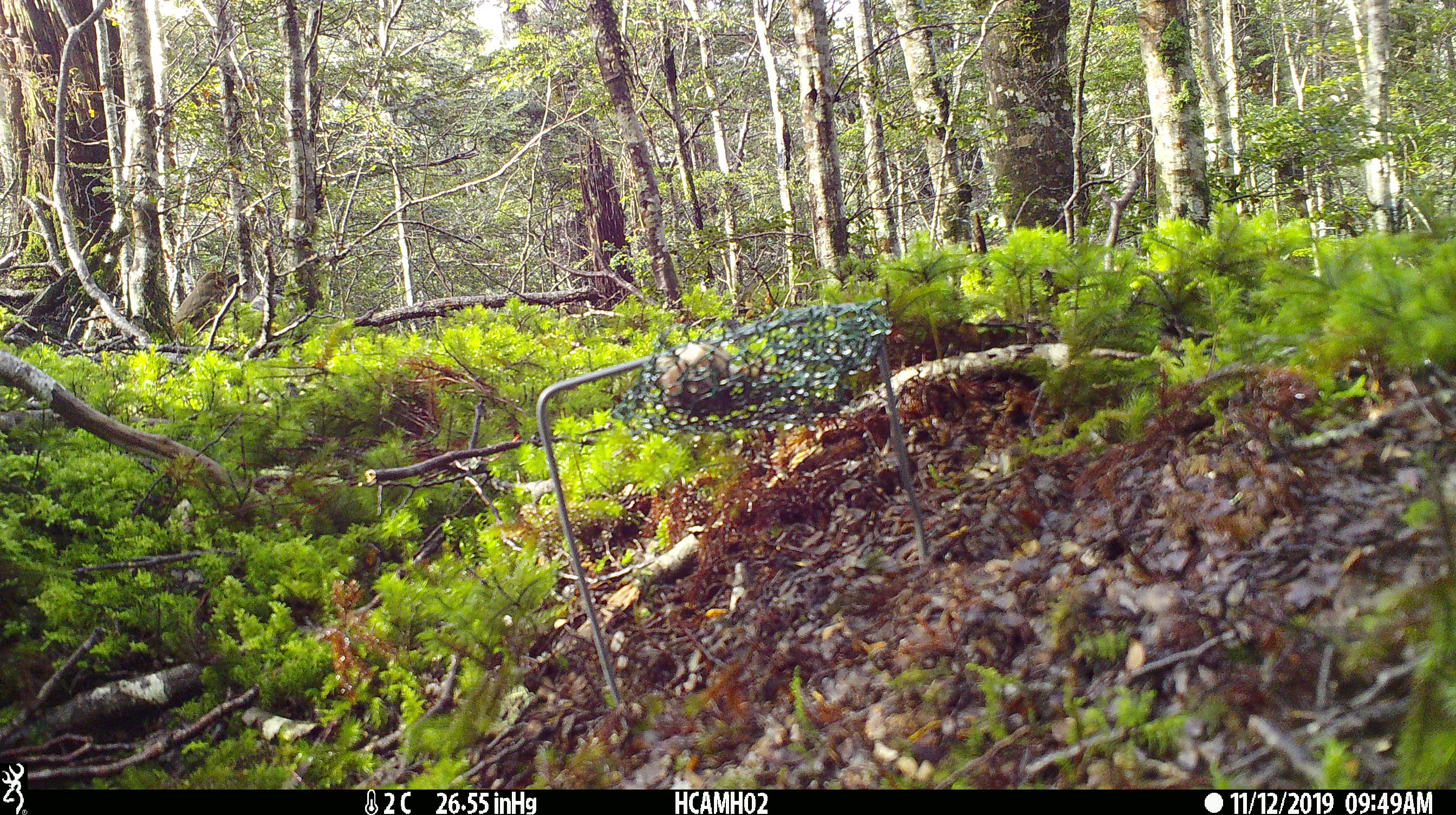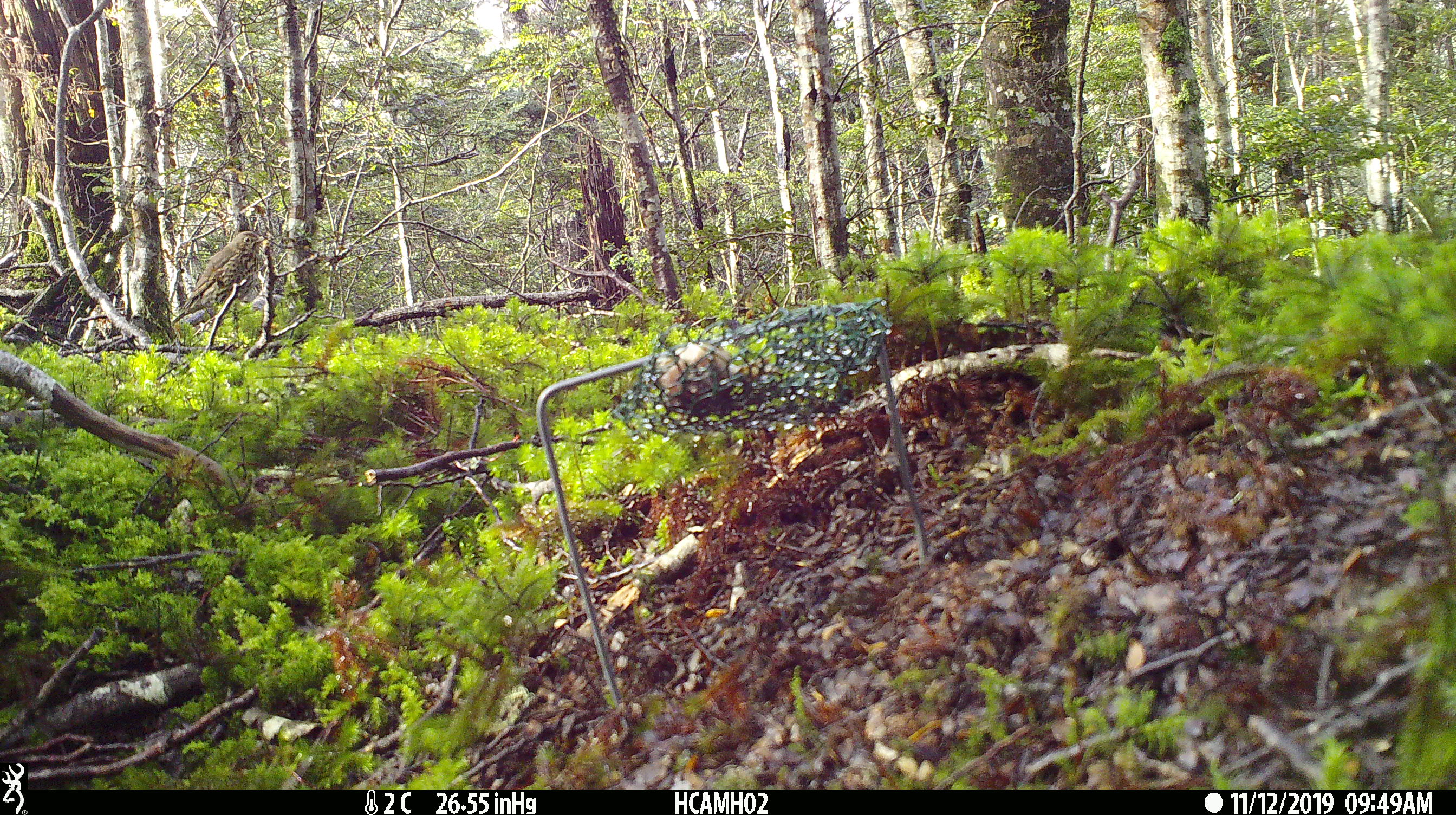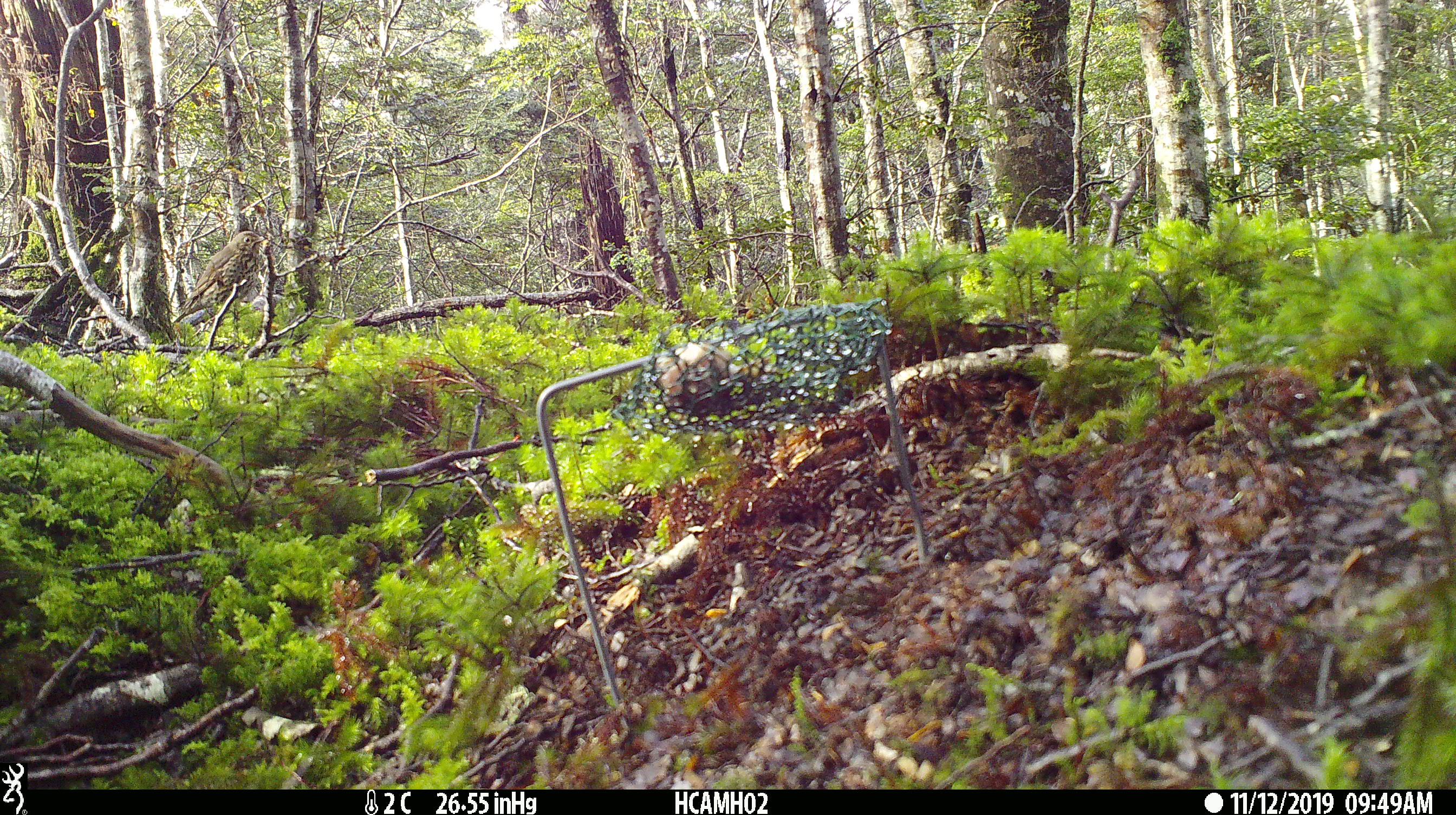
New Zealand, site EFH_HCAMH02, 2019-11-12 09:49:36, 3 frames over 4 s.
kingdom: Animalia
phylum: Chordata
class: Aves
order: Passeriformes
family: Turdidae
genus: Turdus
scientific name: Turdus philomelos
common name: song thrush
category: thrush